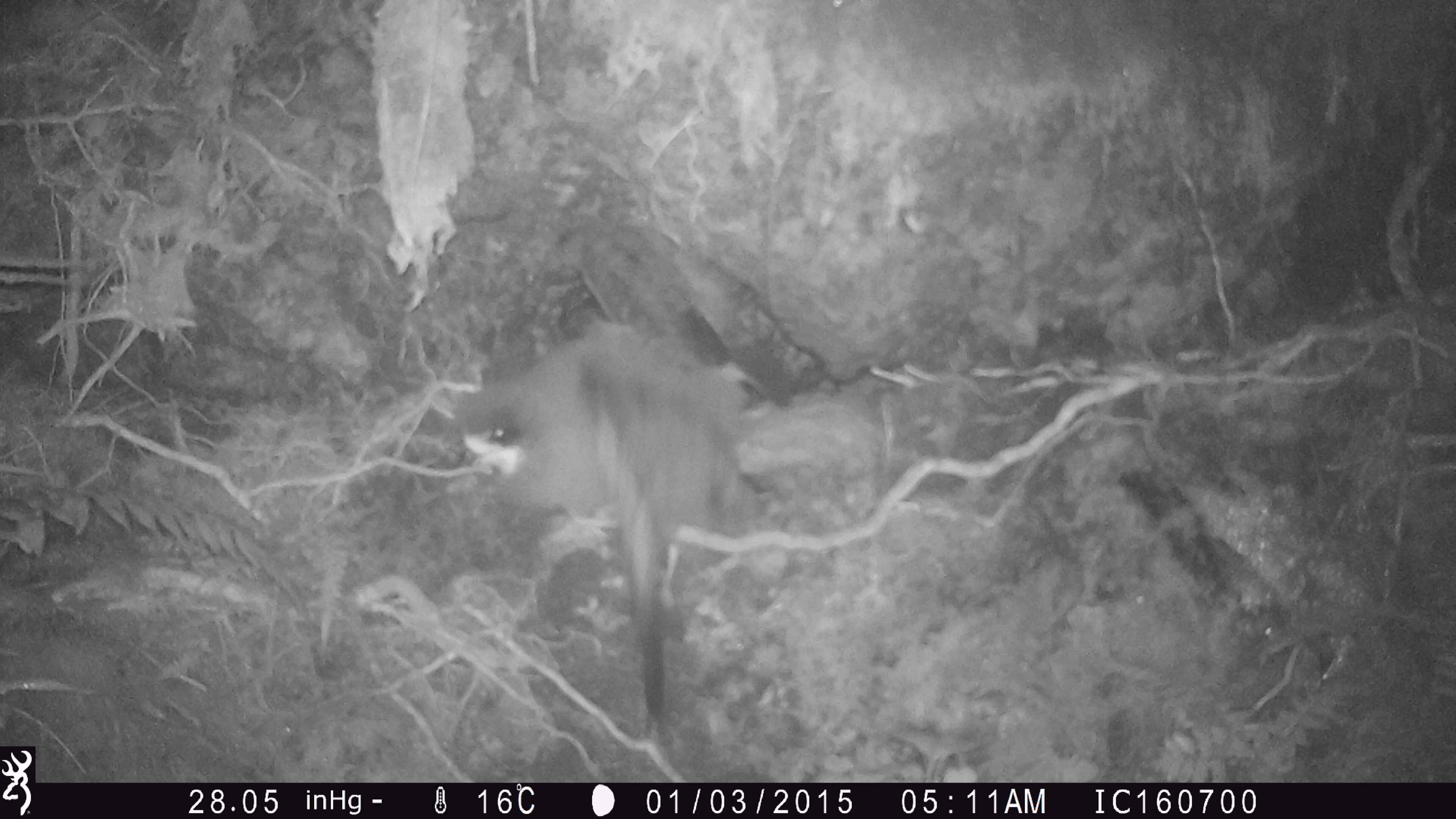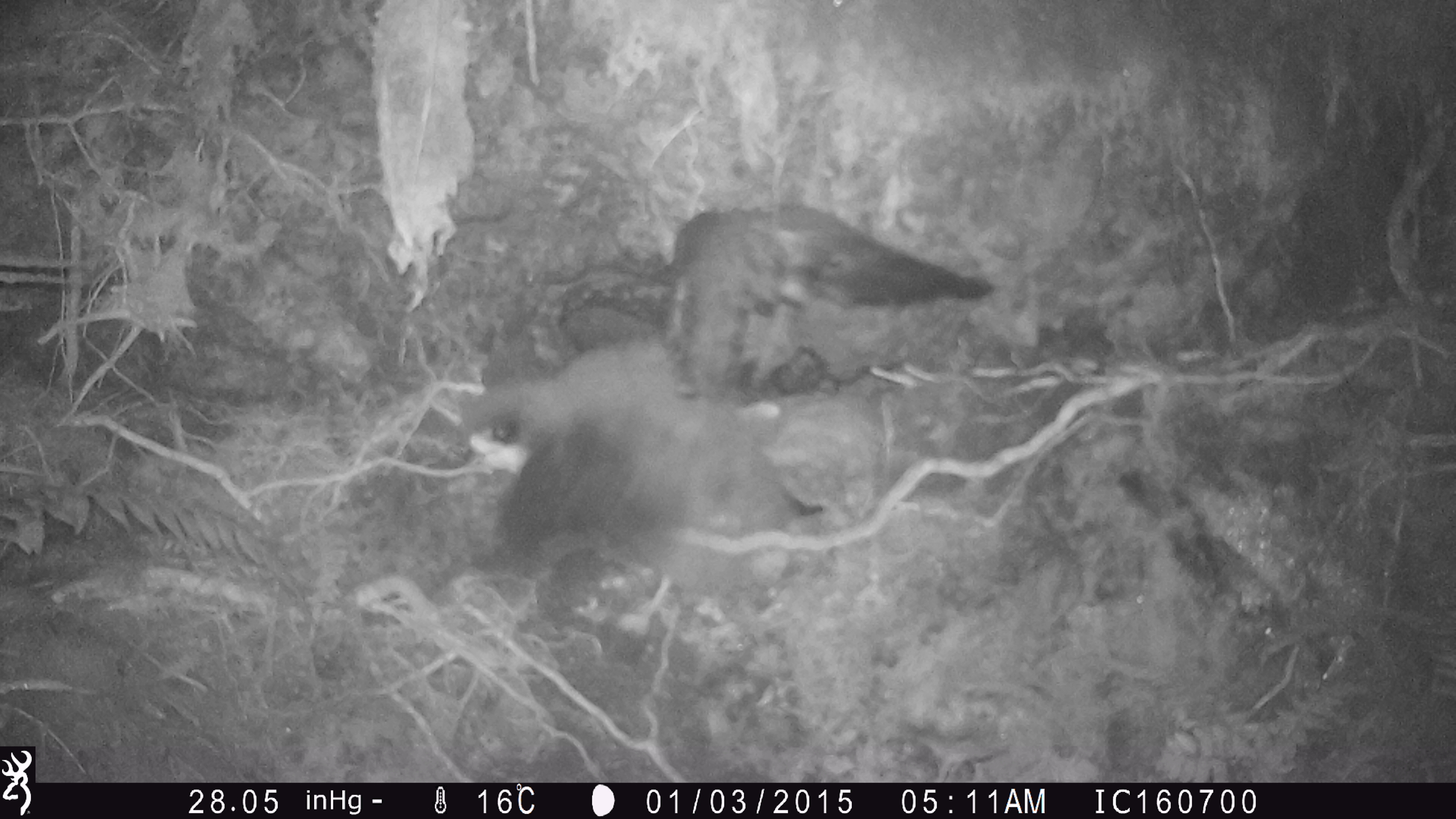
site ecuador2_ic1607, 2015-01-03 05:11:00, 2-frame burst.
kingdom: Animalia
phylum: Chordata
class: Aves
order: Procellariiformes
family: Procellariidae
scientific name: Procellariidae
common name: petrel chick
Petrel chick (Procellariidae).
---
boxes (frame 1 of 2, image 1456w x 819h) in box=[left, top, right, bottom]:
petrel chick: box=[425, 303, 786, 739]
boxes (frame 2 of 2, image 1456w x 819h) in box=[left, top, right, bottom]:
petrel chick: box=[393, 202, 1016, 621]